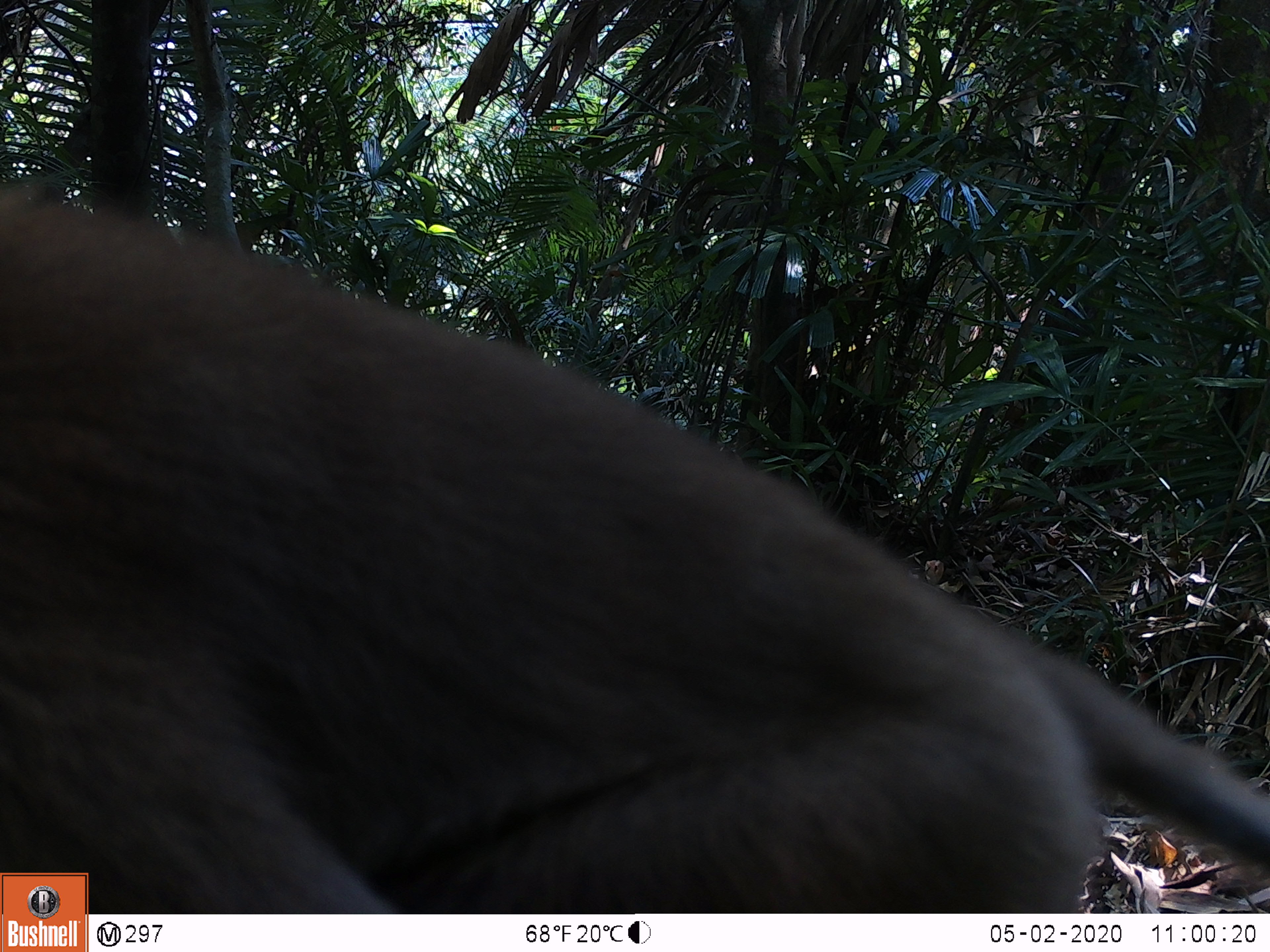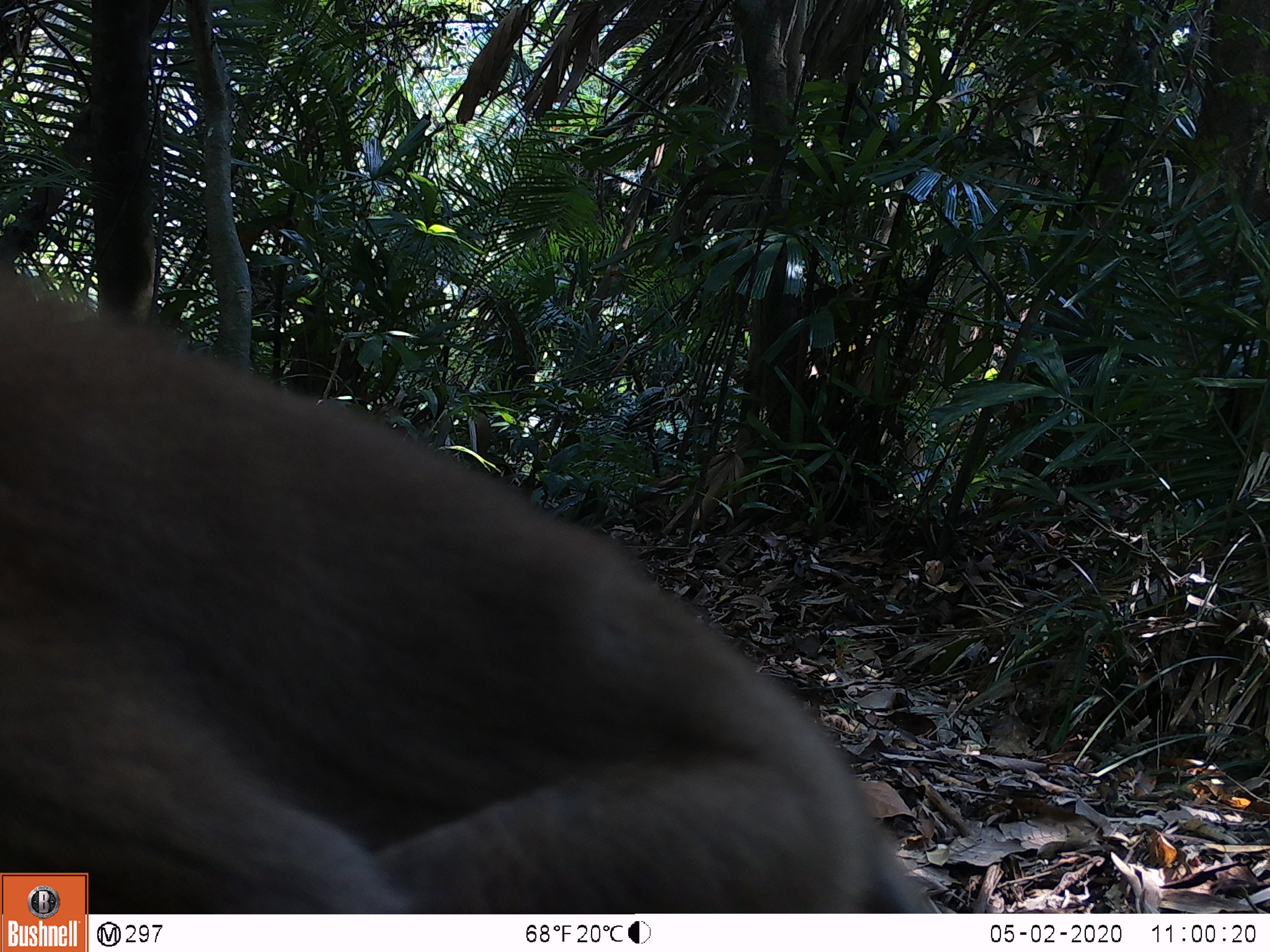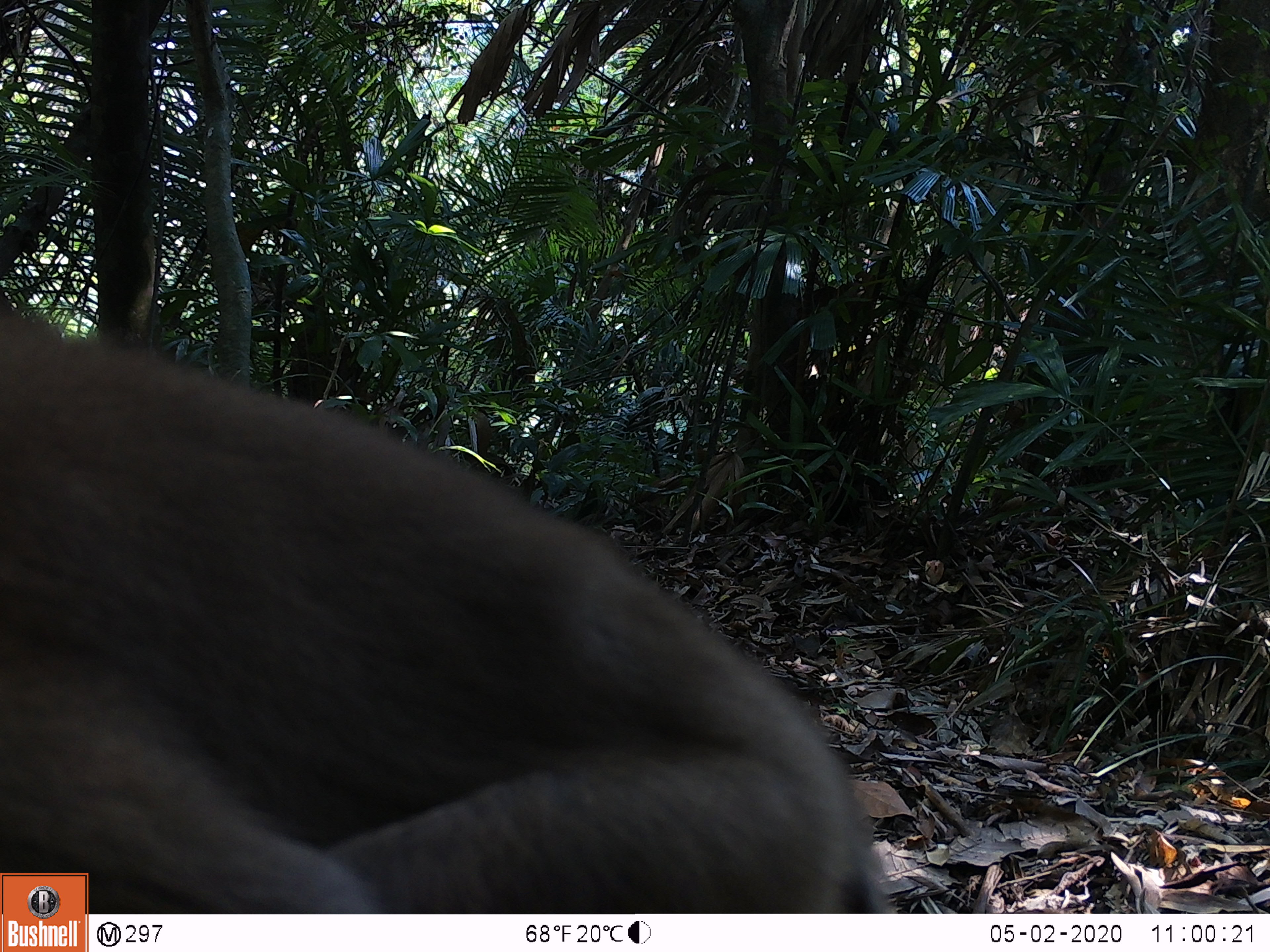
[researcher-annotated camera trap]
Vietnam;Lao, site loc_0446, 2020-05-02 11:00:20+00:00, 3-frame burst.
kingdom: Animalia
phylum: Chordata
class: Mammalia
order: Primates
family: Cercopithecidae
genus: Macaca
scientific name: Macaca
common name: macaques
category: assam or rhesus macaque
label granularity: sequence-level